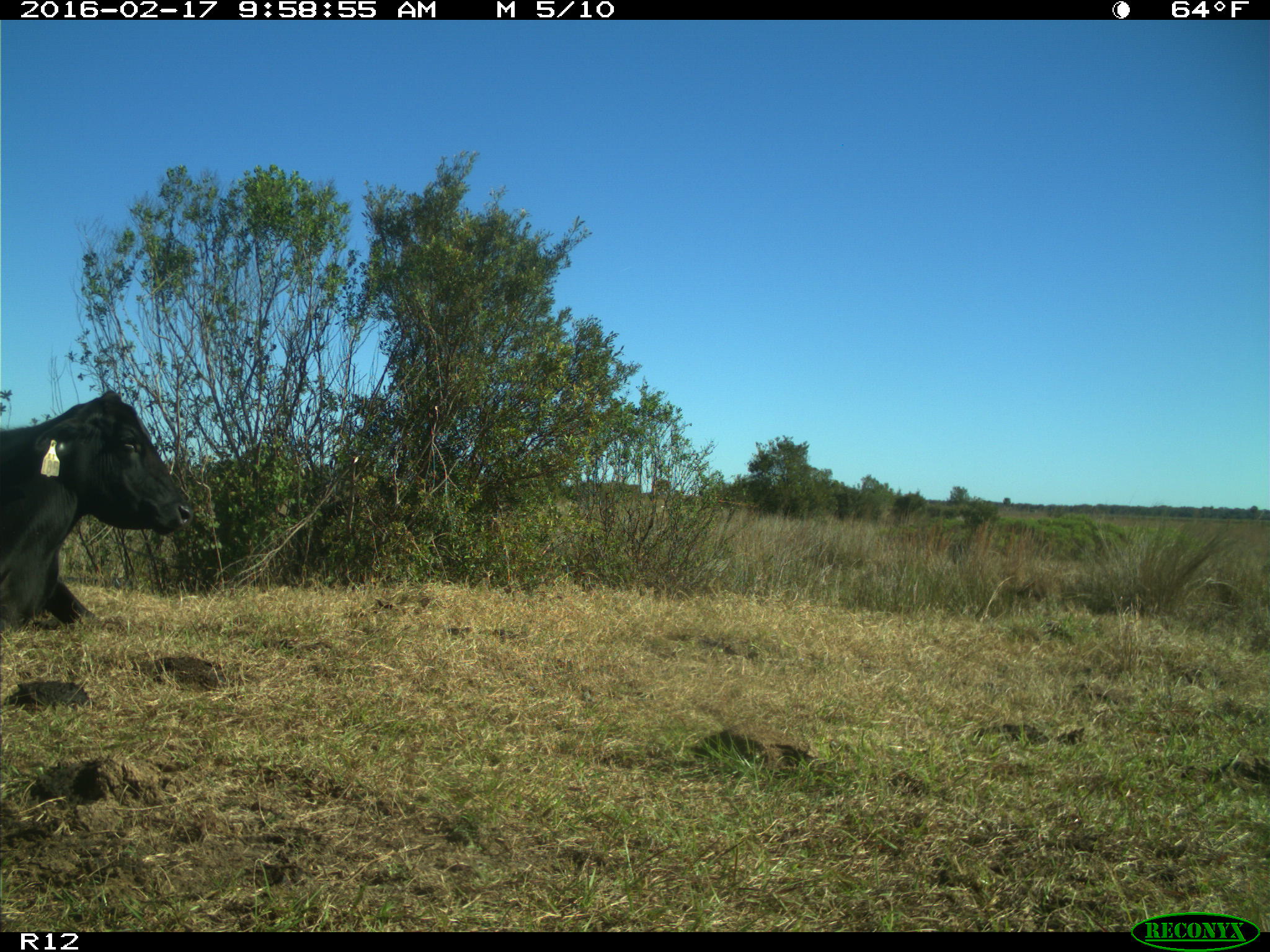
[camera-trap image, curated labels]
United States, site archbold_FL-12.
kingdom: Animalia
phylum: Chordata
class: Mammalia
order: Artiodactyla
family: Bovidae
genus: Bos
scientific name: Bos taurus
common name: domestic cow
Bos taurus (domestic cow).